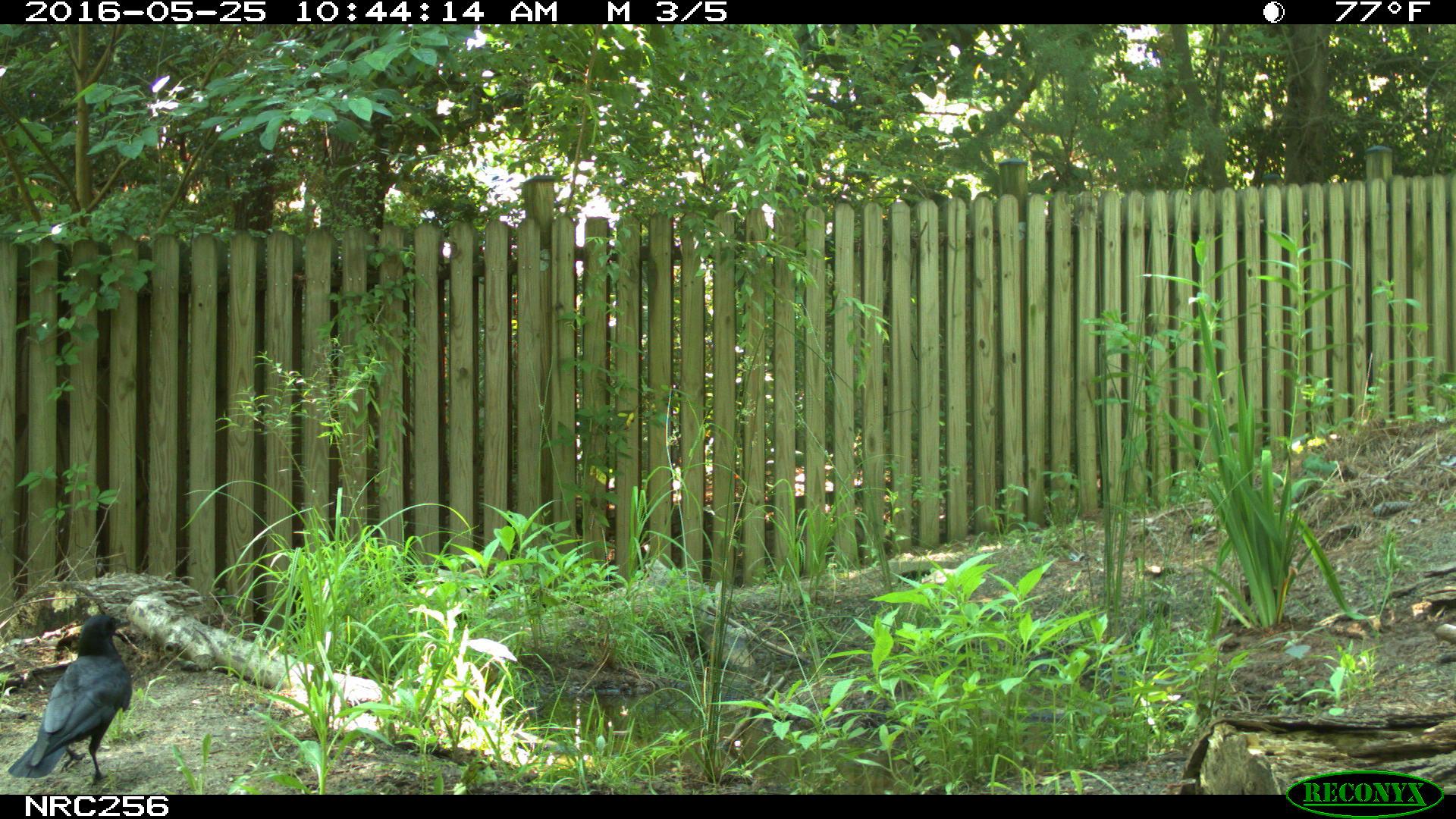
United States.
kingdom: Animalia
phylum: Chordata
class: Aves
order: Passeriformes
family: Corvidae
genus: Corvus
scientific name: Corvus brachyrhynchos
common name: american crow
American Crow (Corvus brachyrhynchos).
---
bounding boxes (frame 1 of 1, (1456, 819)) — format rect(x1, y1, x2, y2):
American Crow: rect(1, 608, 153, 793)